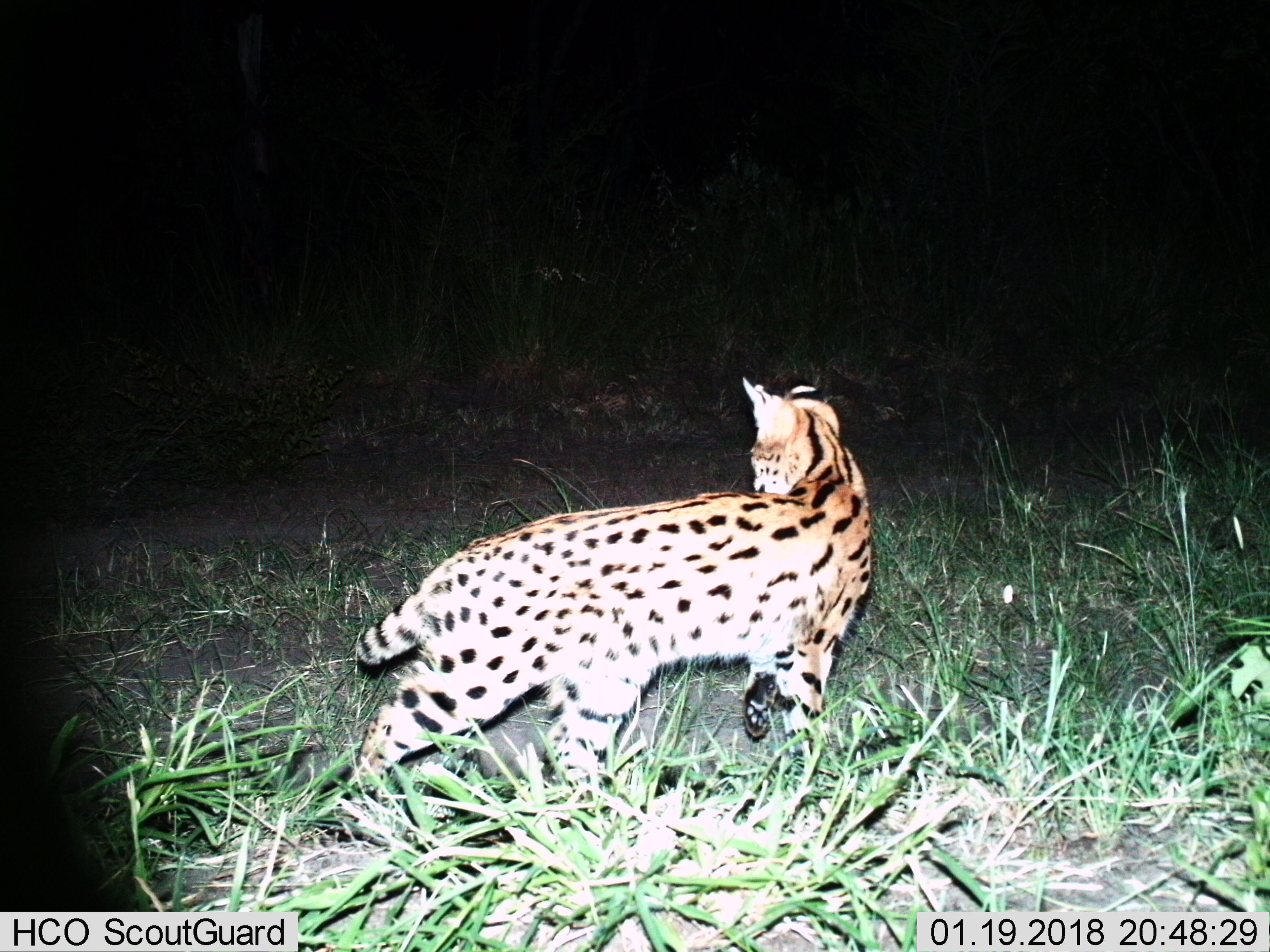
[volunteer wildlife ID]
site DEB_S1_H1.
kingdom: Animalia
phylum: Chordata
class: Mammalia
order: Carnivora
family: Felidae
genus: Leptailurus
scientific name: Leptailurus serval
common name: serval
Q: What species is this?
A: Serval (Leptailurus serval).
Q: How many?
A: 1.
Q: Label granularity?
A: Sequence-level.